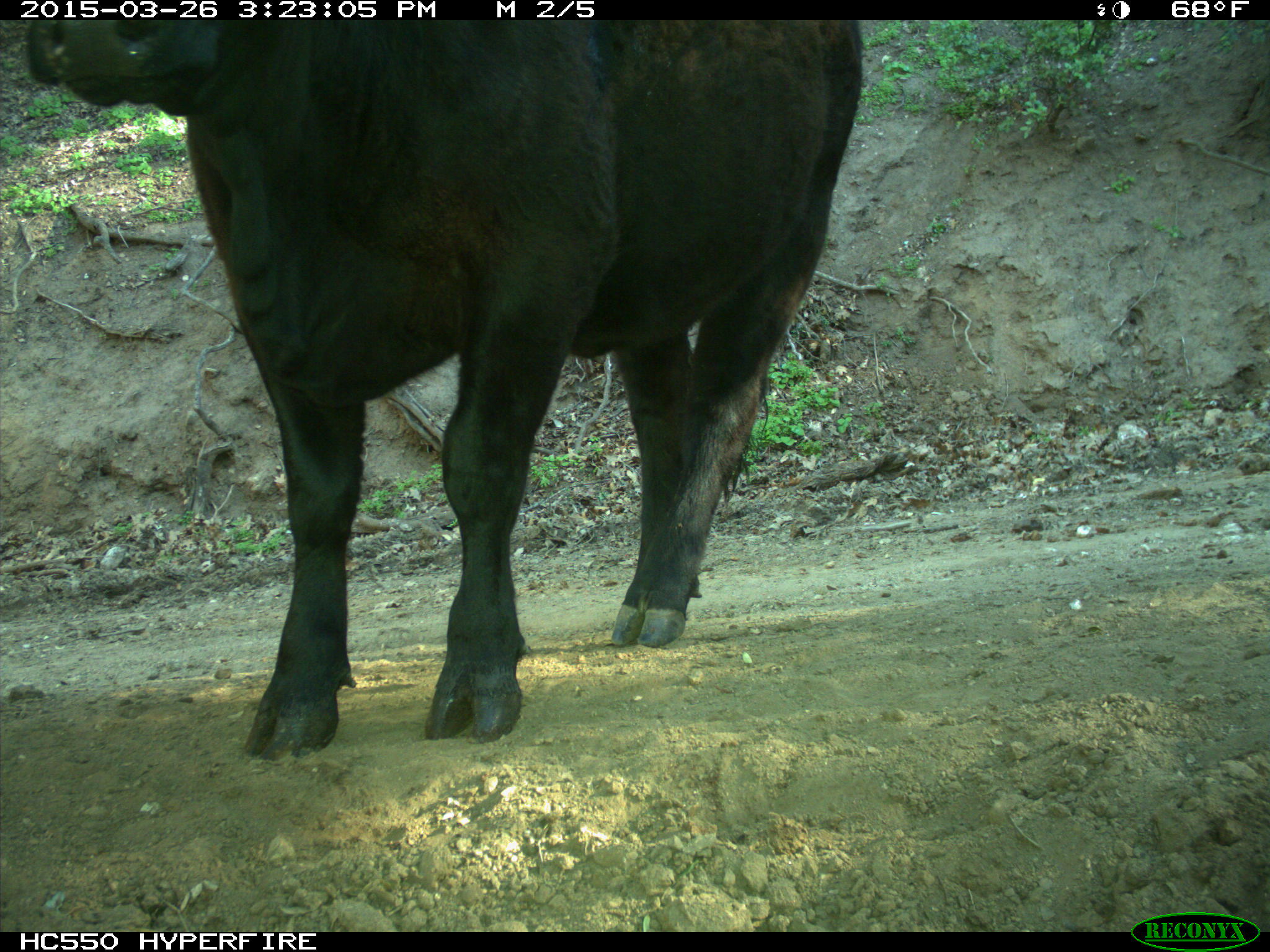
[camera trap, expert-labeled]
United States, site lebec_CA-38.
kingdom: Animalia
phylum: Chordata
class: Mammalia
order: Artiodactyla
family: Bovidae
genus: Bos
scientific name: Bos taurus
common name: domestic cow